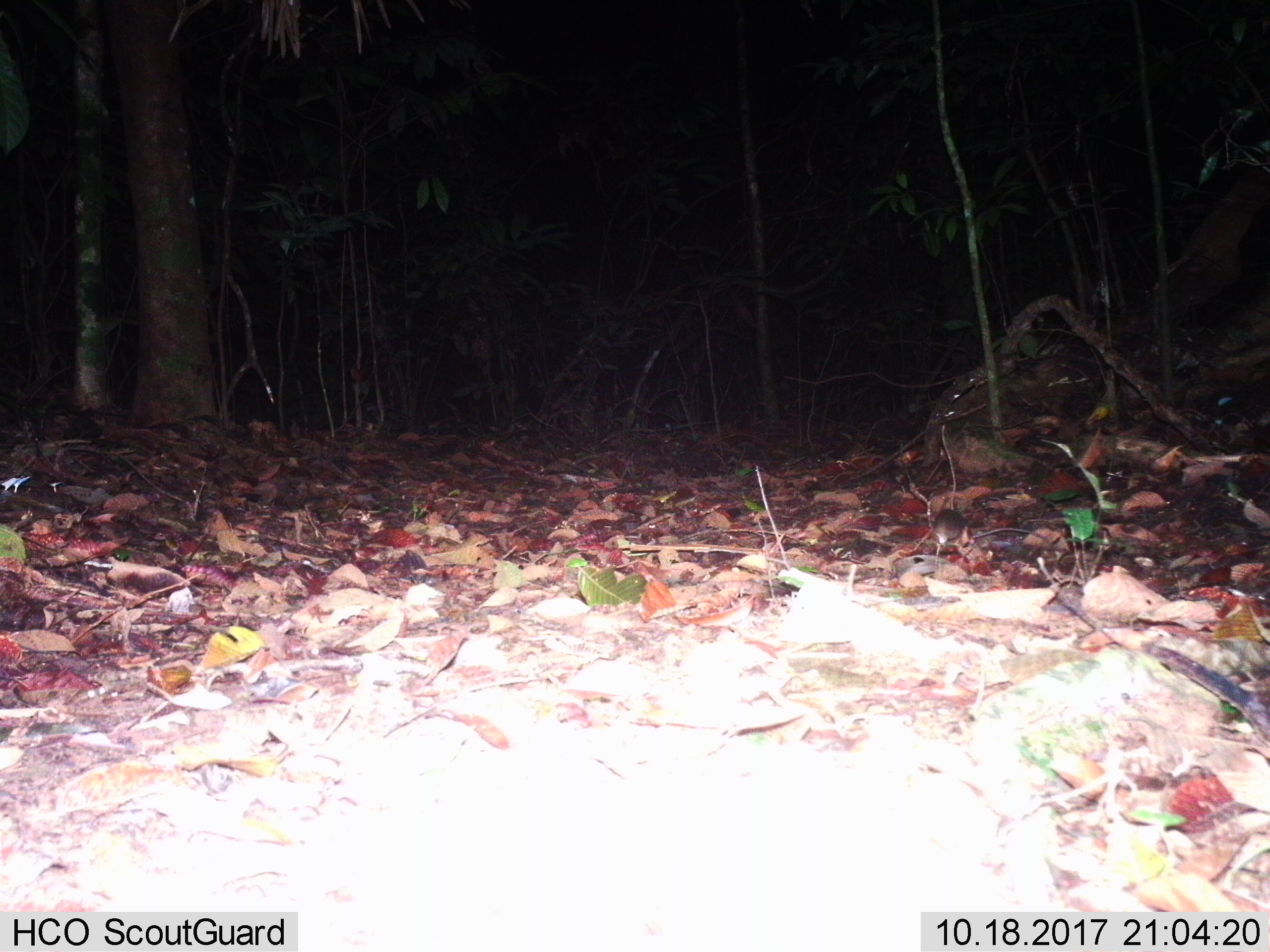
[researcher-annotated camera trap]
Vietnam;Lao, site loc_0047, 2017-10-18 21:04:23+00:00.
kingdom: Animalia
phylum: Chordata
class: Mammalia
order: Rodentia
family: Muridae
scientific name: Muridae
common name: old-world mice and rats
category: unidentified murid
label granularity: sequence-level